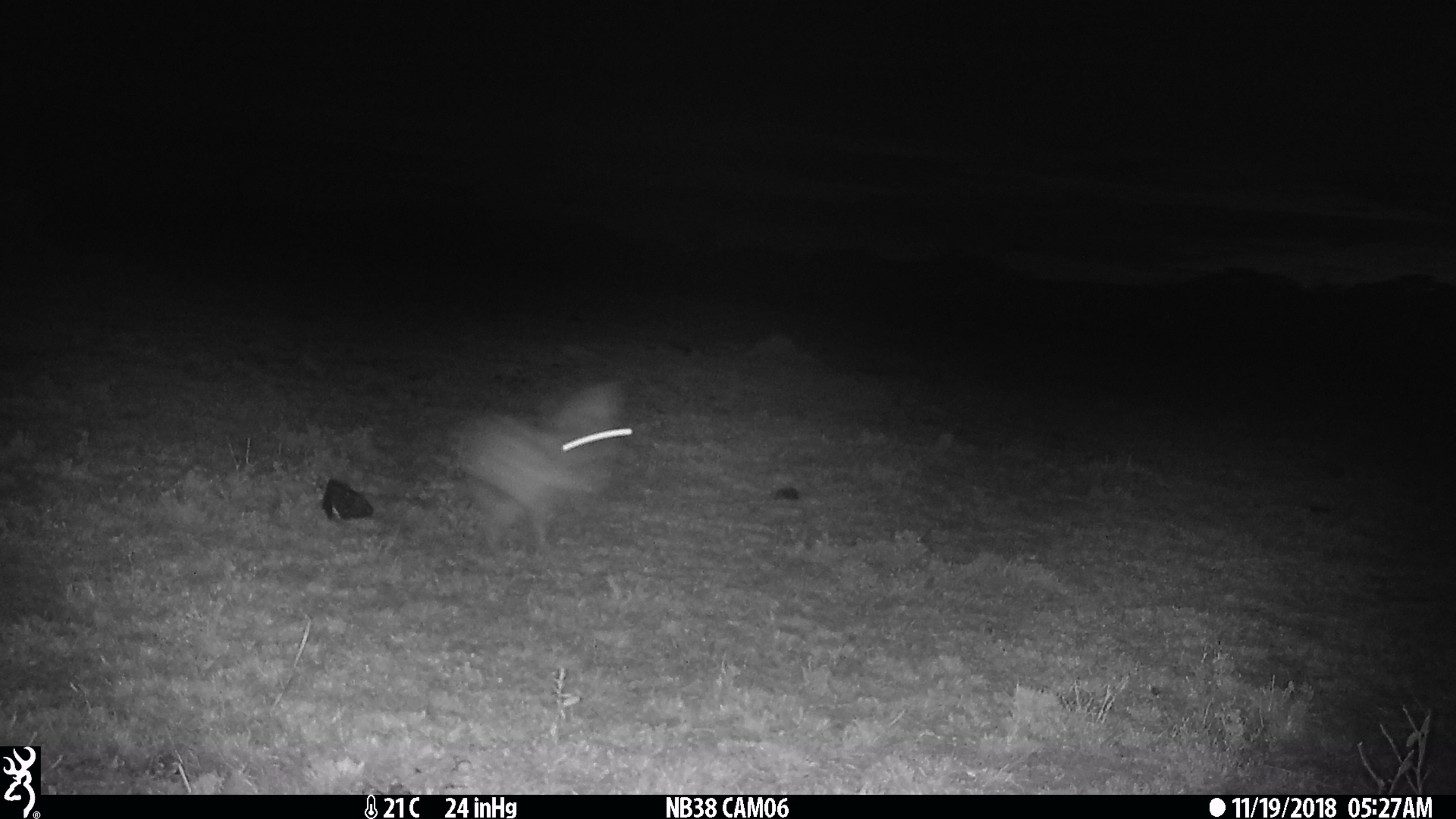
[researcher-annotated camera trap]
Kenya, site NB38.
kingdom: Animalia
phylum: Chordata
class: Mammalia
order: Lagomorpha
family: Leporidae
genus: Lepus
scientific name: Lepus capensis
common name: cape hare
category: hare